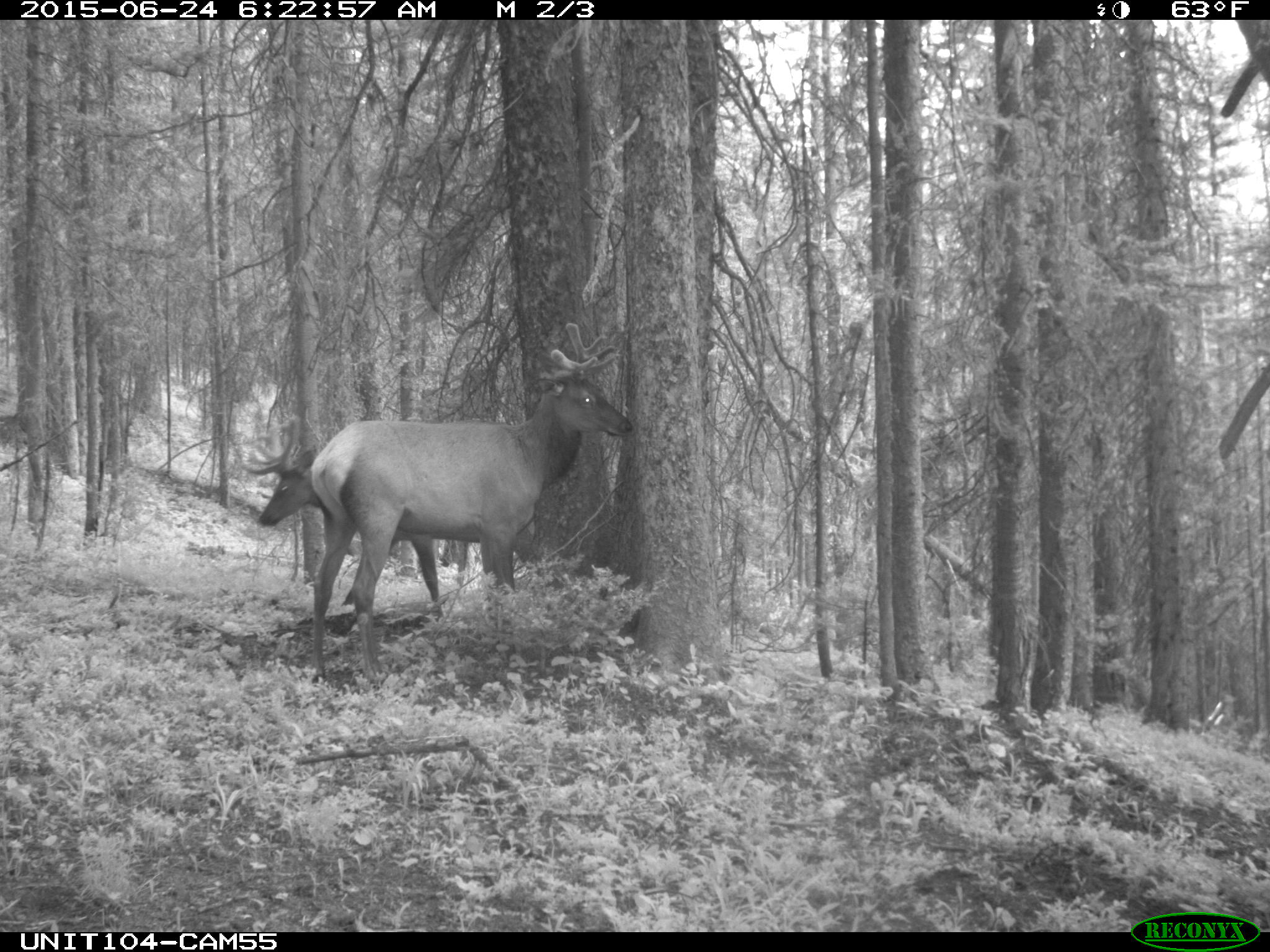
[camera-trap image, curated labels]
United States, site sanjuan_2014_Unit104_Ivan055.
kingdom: Animalia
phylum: Chordata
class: Mammalia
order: Artiodactyla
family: Cervidae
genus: Cervus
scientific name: Cervus elaphus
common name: red deer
Cervus elaphus (red deer).